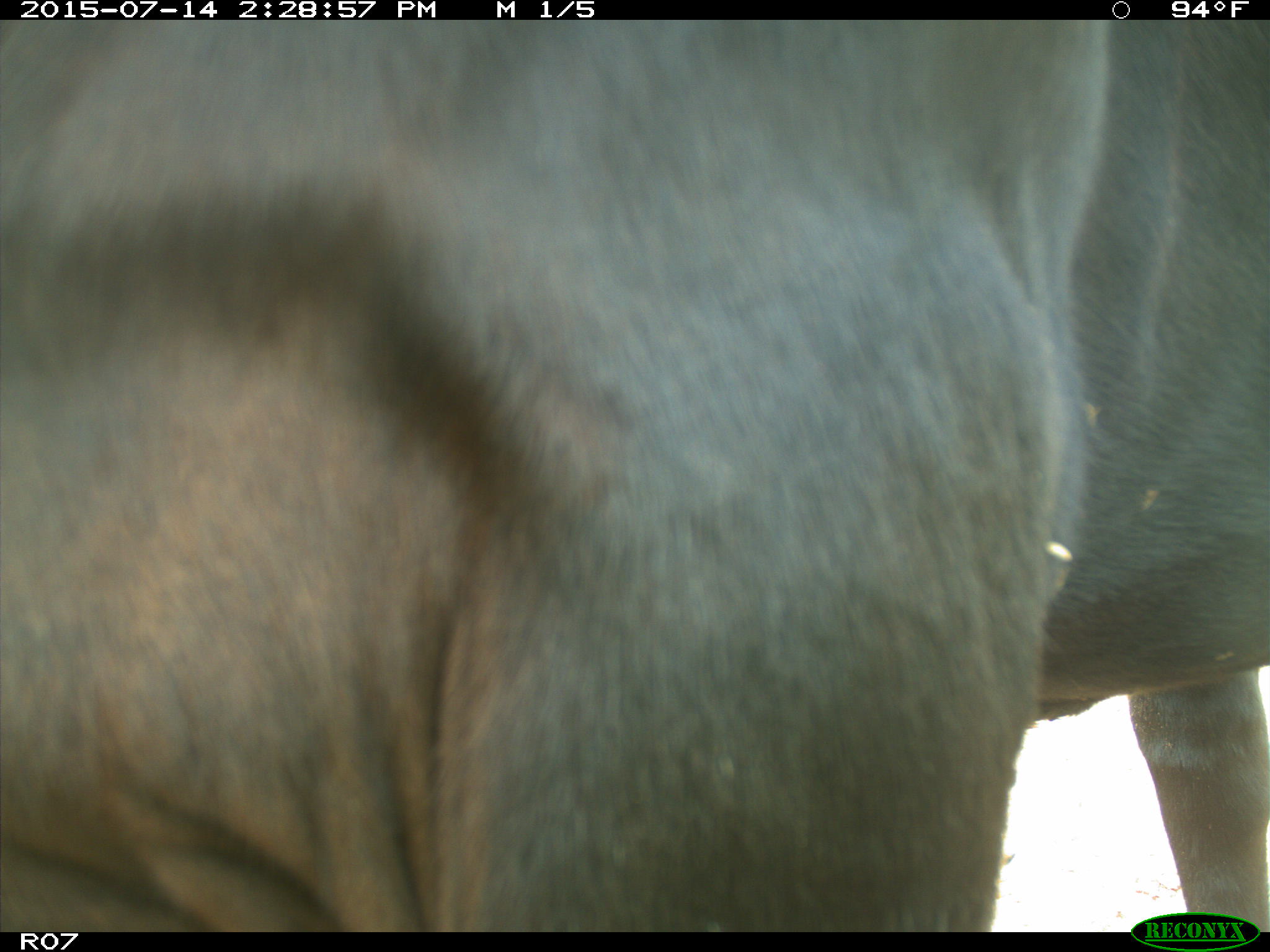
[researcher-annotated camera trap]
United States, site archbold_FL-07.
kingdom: Animalia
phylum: Chordata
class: Mammalia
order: Artiodactyla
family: Bovidae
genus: Bos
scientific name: Bos taurus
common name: domestic cow